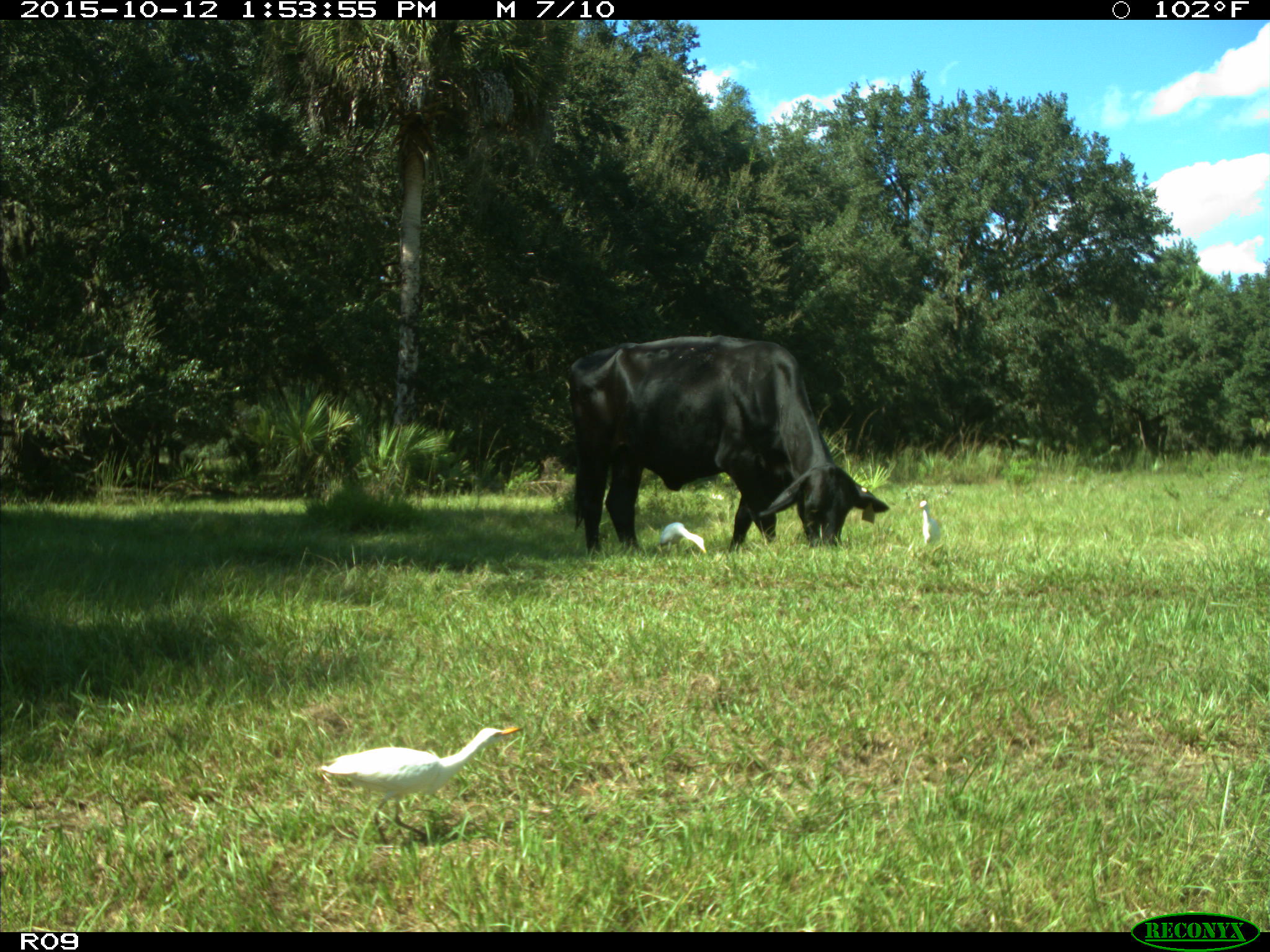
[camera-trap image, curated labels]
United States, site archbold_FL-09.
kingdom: Animalia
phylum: Chordata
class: Mammalia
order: Artiodactyla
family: Bovidae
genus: Bos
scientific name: Bos taurus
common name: domestic cow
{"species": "Bos taurus (domestic cow)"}